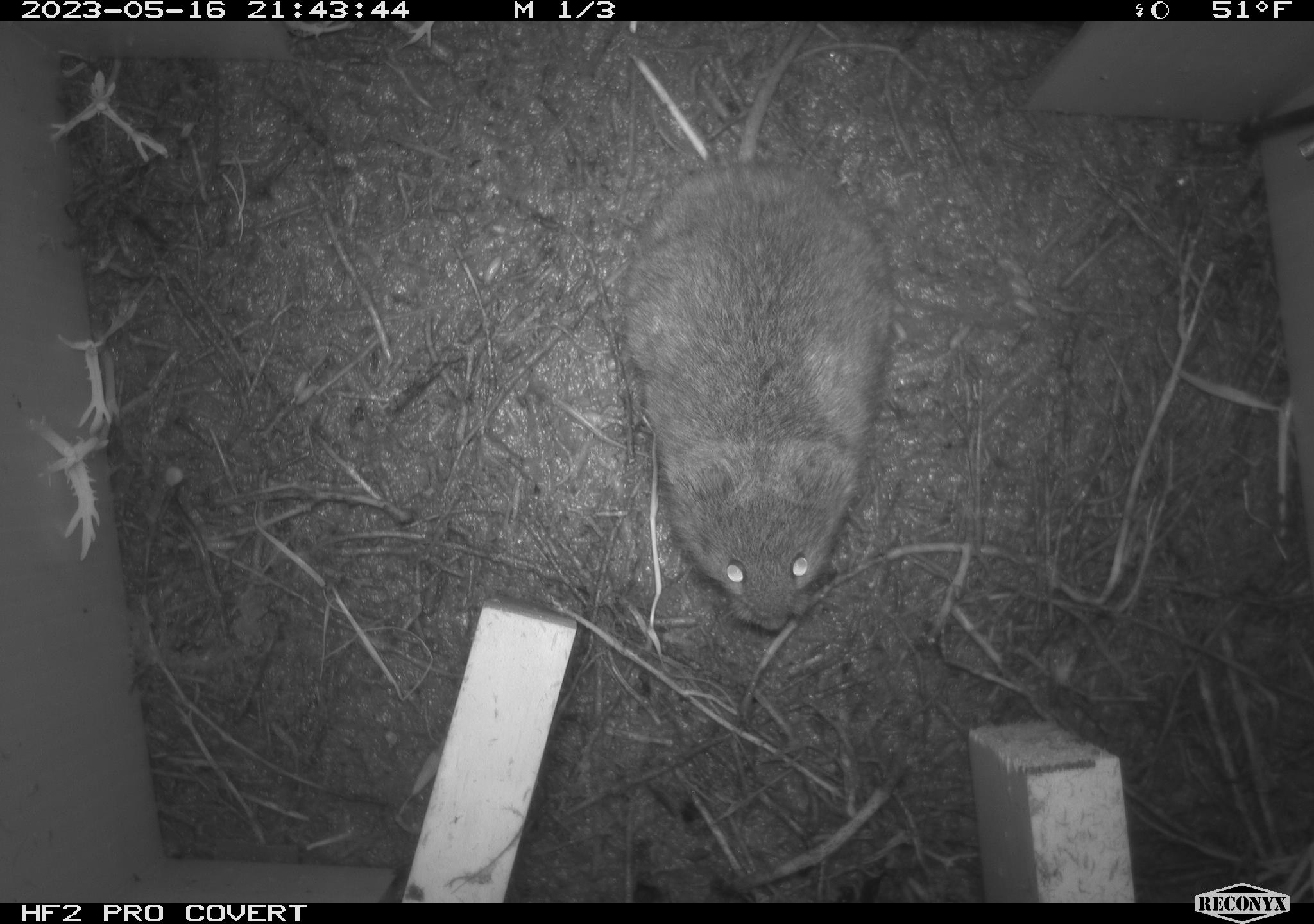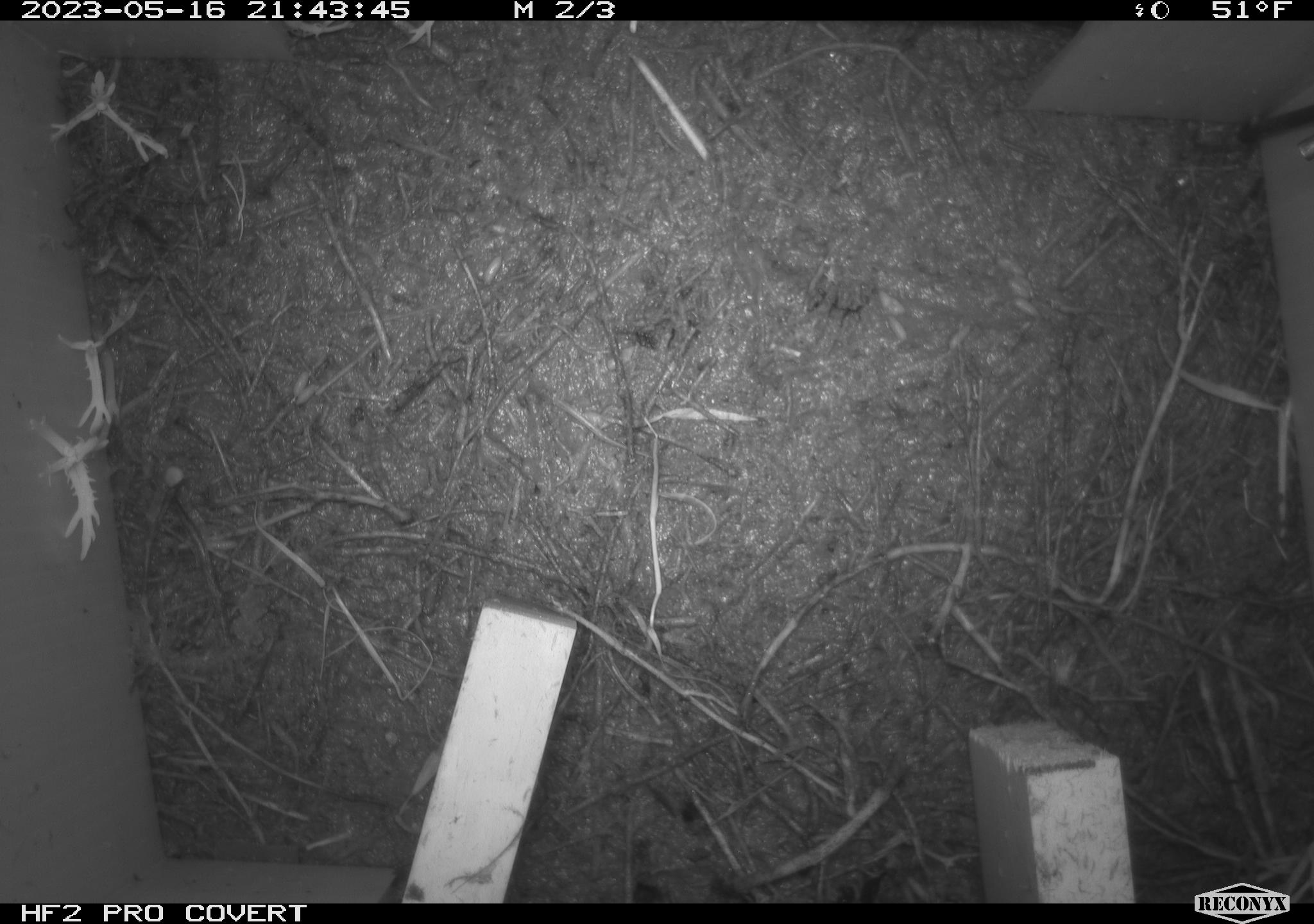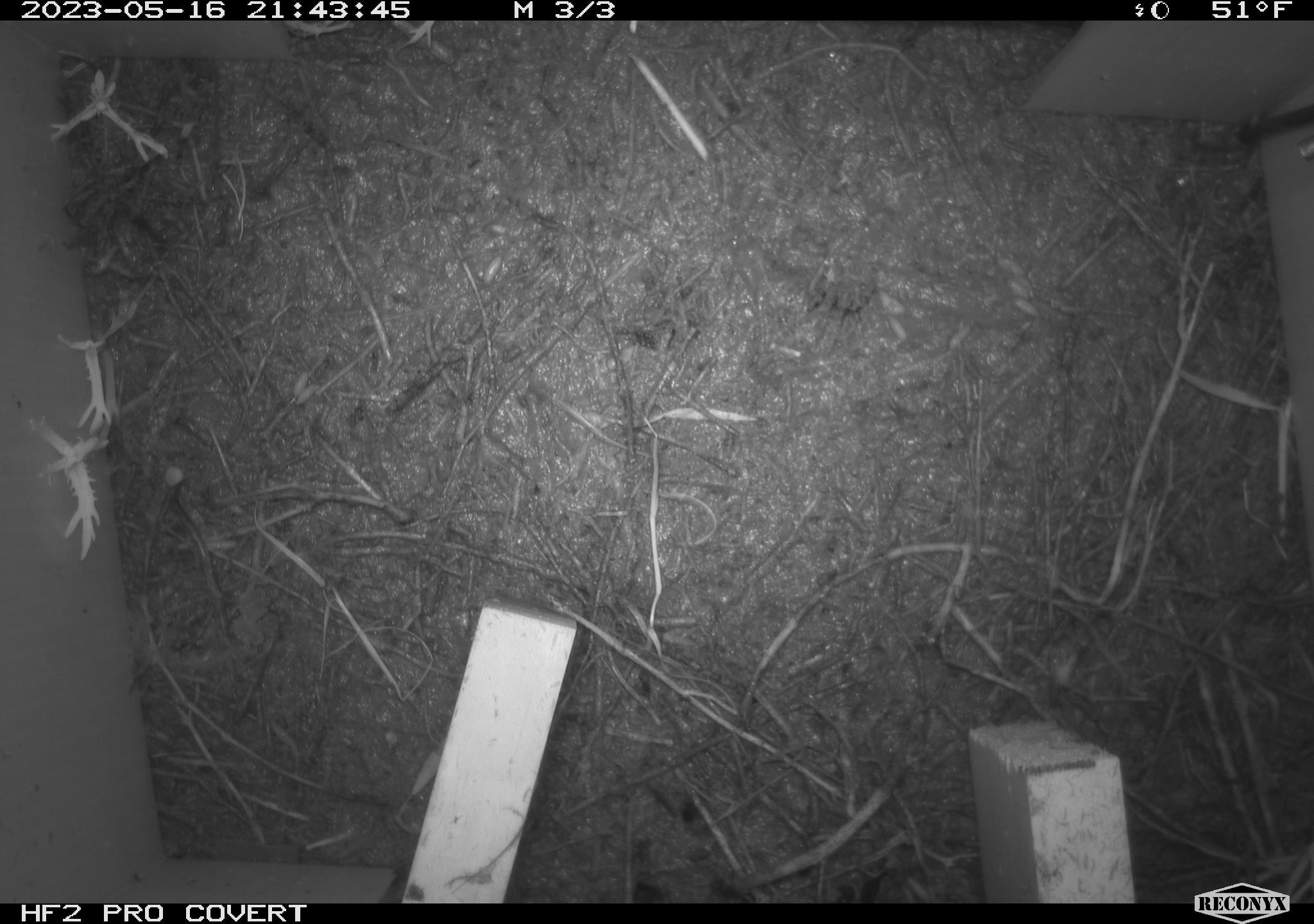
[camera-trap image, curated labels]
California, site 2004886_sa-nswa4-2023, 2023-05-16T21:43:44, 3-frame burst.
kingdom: Animalia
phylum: Chordata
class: Mammalia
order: Rodentia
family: Cricetidae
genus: Microtus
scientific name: Microtus californicus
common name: california vole